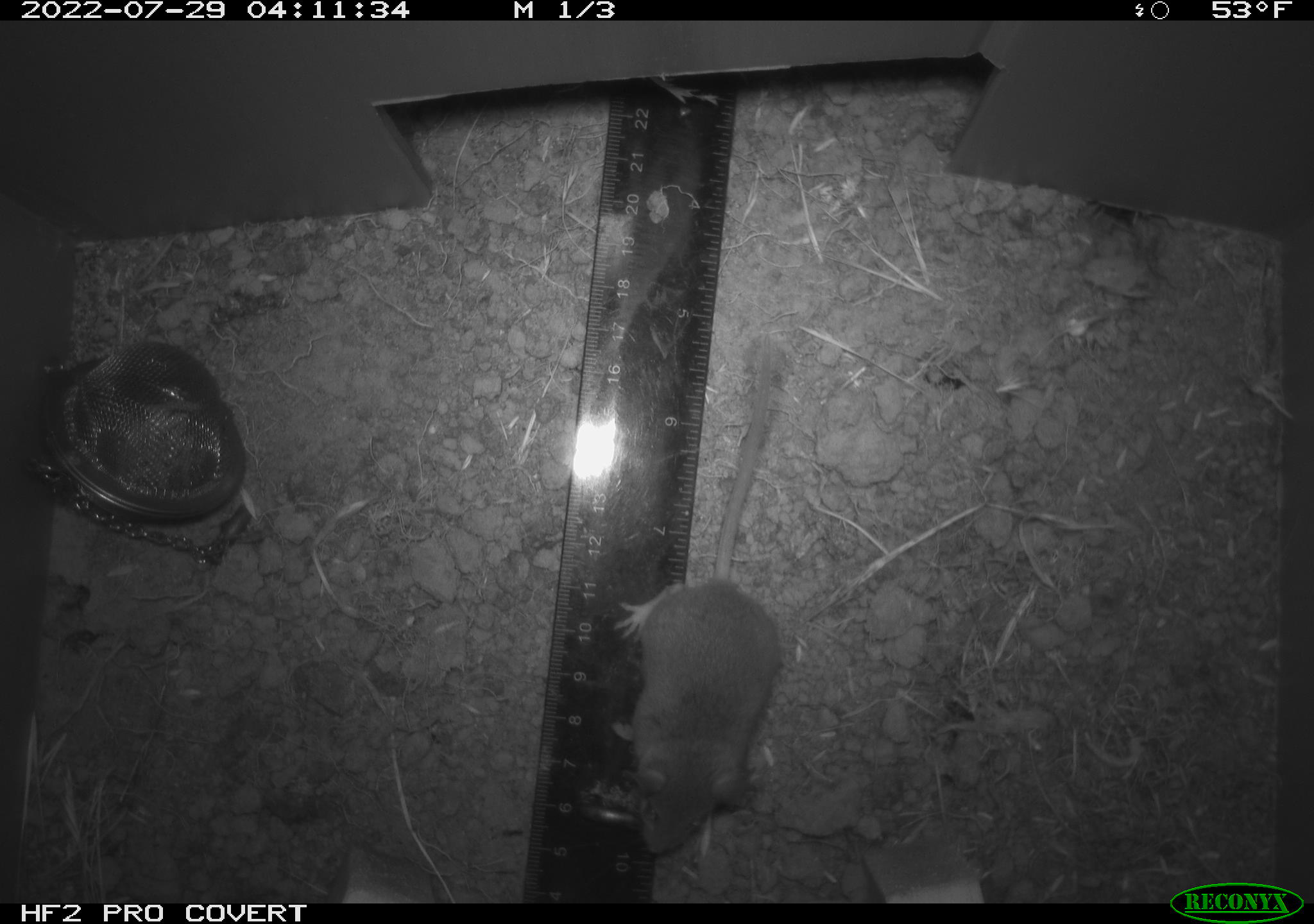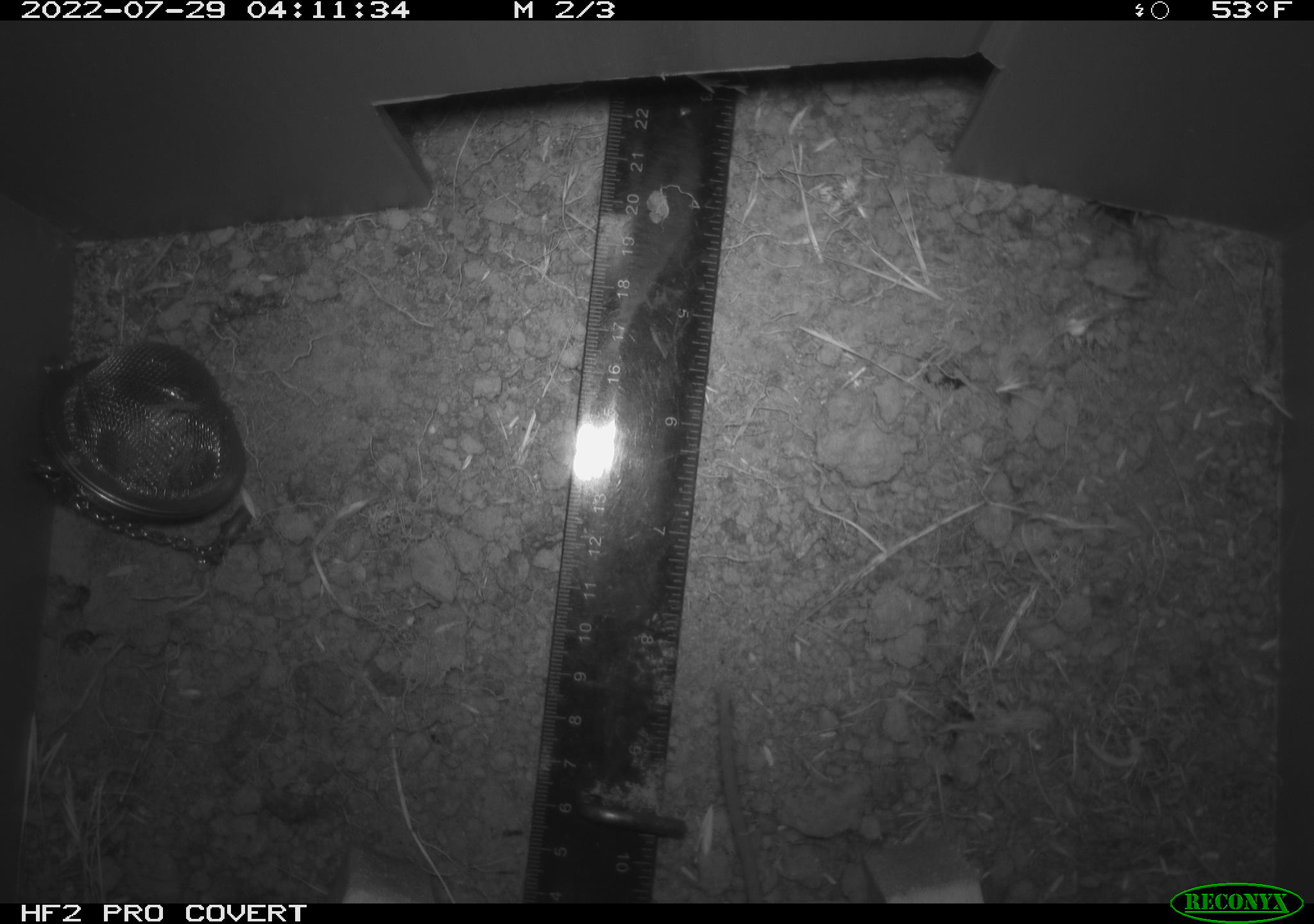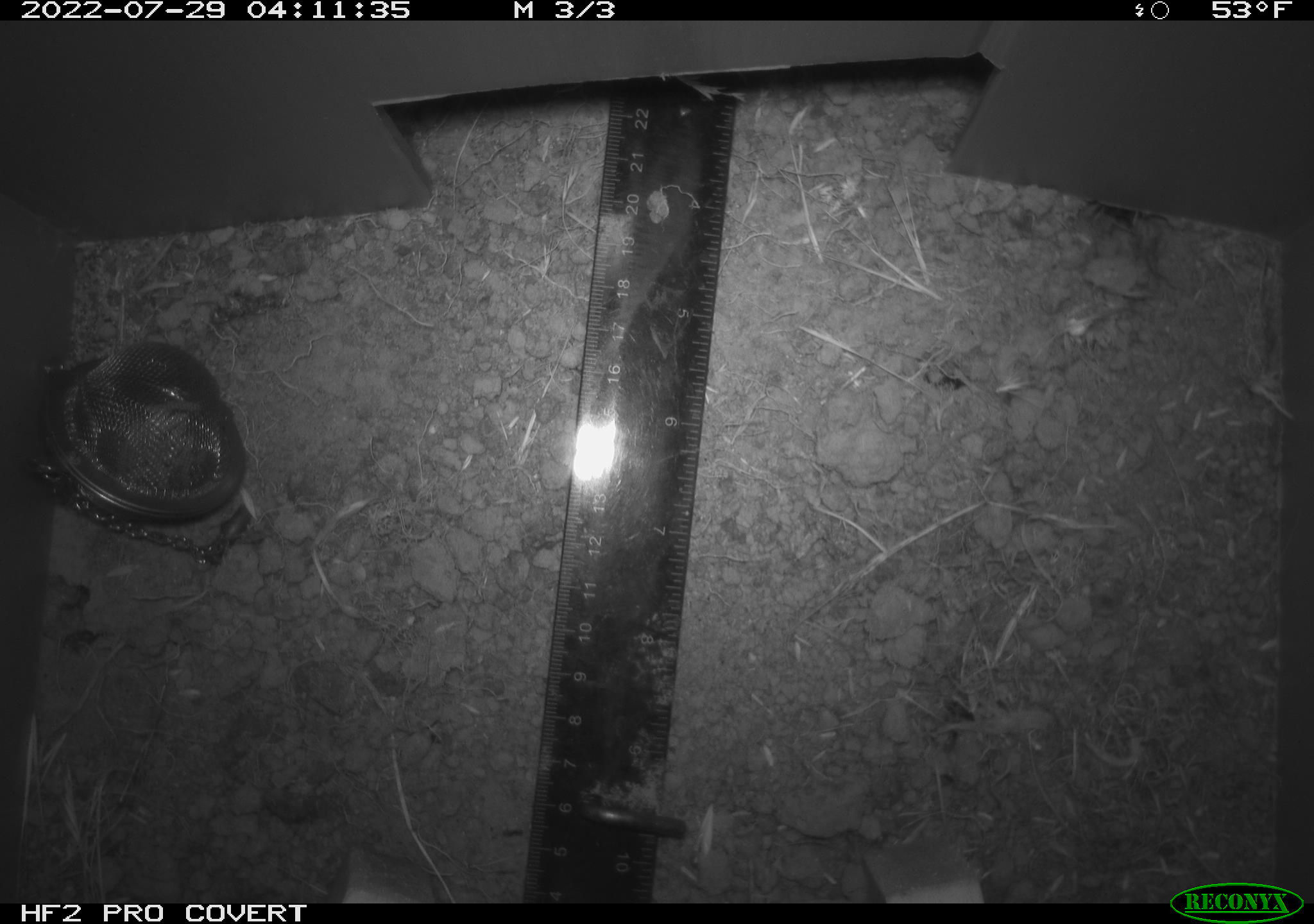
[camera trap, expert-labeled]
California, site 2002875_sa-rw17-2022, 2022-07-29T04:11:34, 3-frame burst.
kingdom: Animalia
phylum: Chordata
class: Mammalia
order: Rodentia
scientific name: Rodentia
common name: mouse species